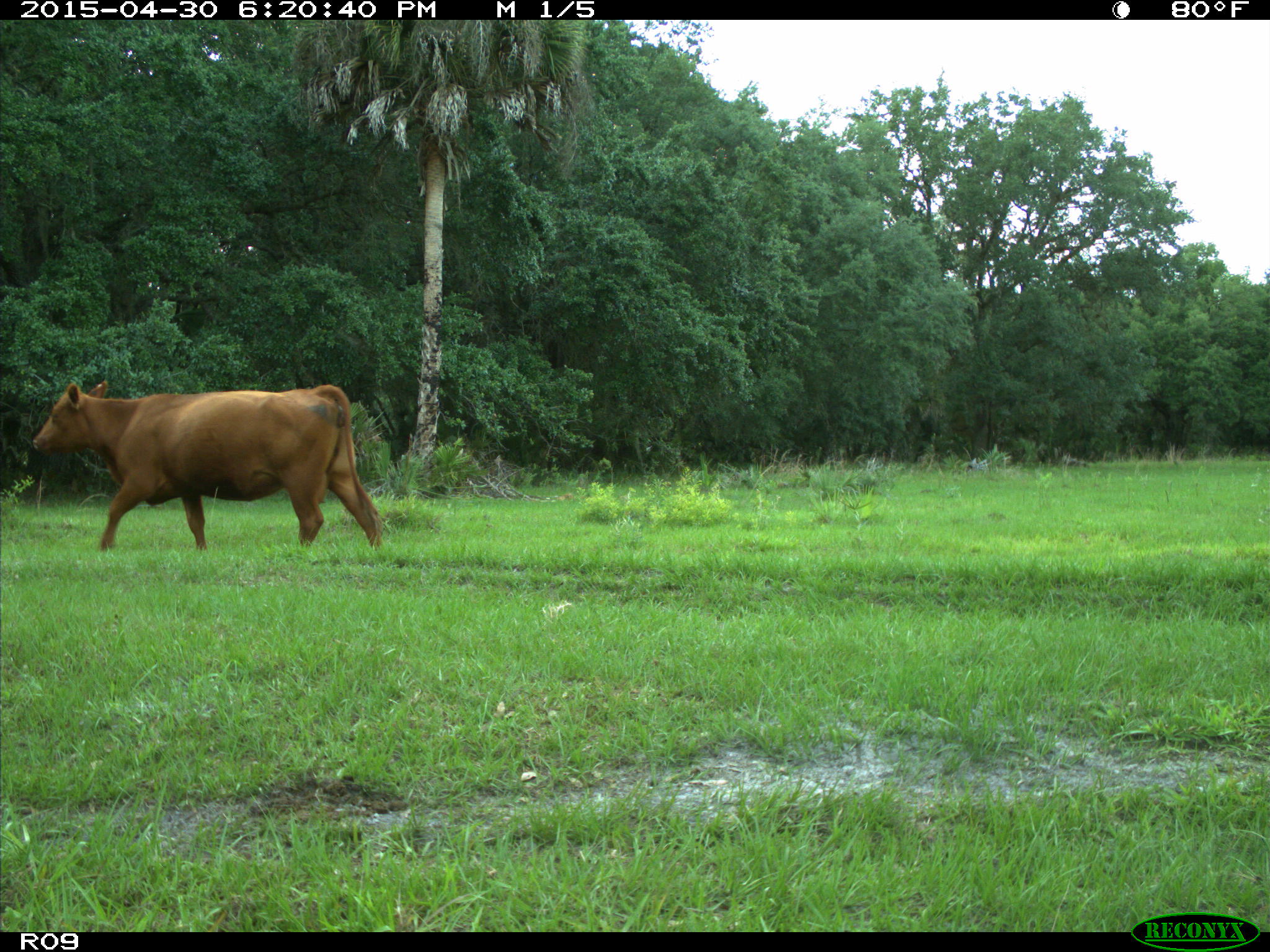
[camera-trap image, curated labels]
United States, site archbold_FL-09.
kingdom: Animalia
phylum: Chordata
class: Mammalia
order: Artiodactyla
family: Bovidae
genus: Bos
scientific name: Bos taurus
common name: domestic cow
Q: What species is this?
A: Bos taurus (domestic cow).